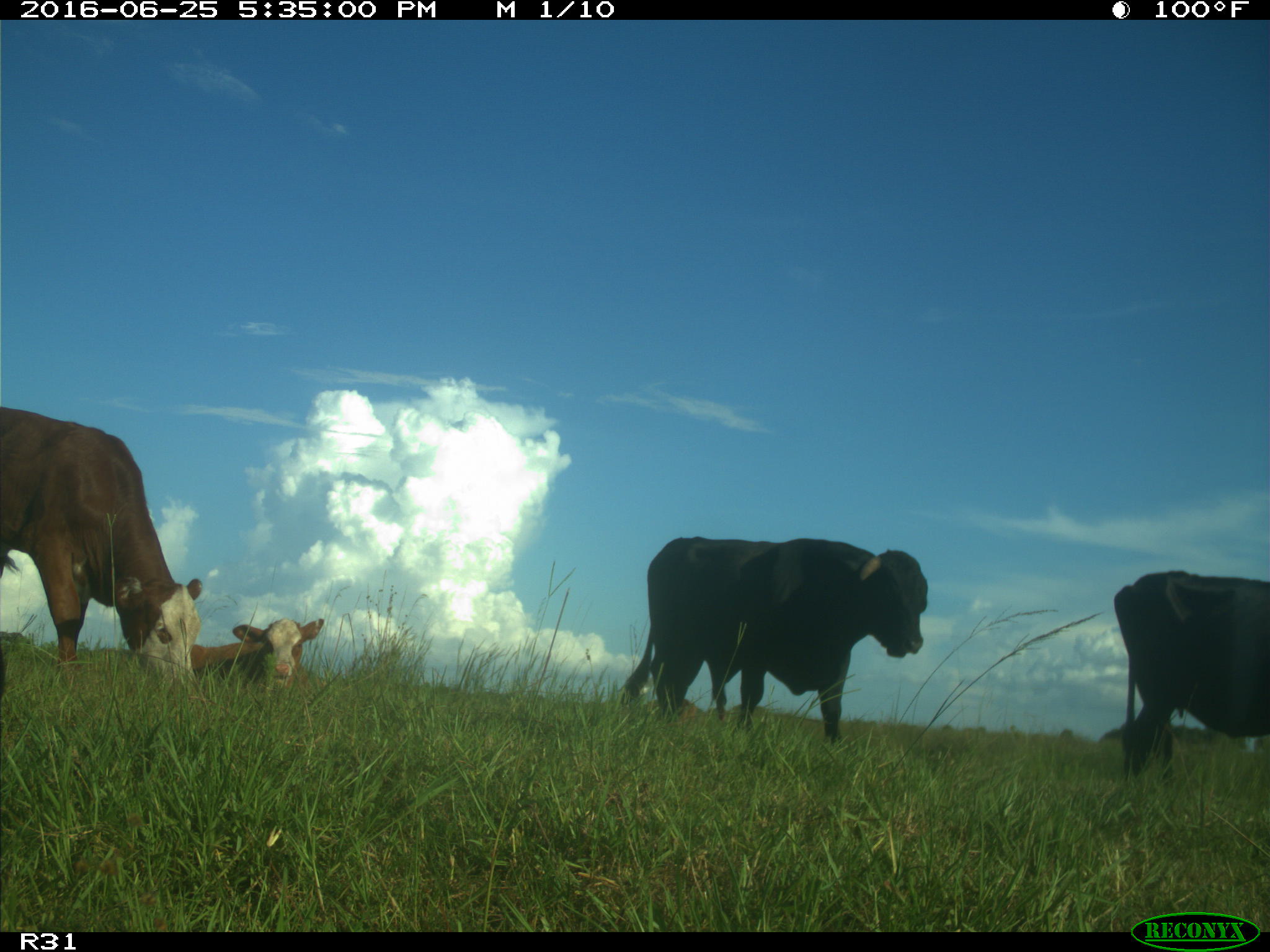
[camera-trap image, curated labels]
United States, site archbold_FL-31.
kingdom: Animalia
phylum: Chordata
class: Mammalia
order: Artiodactyla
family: Bovidae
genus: Bos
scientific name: Bos taurus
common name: domestic cow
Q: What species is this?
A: Bos taurus (domestic cow).